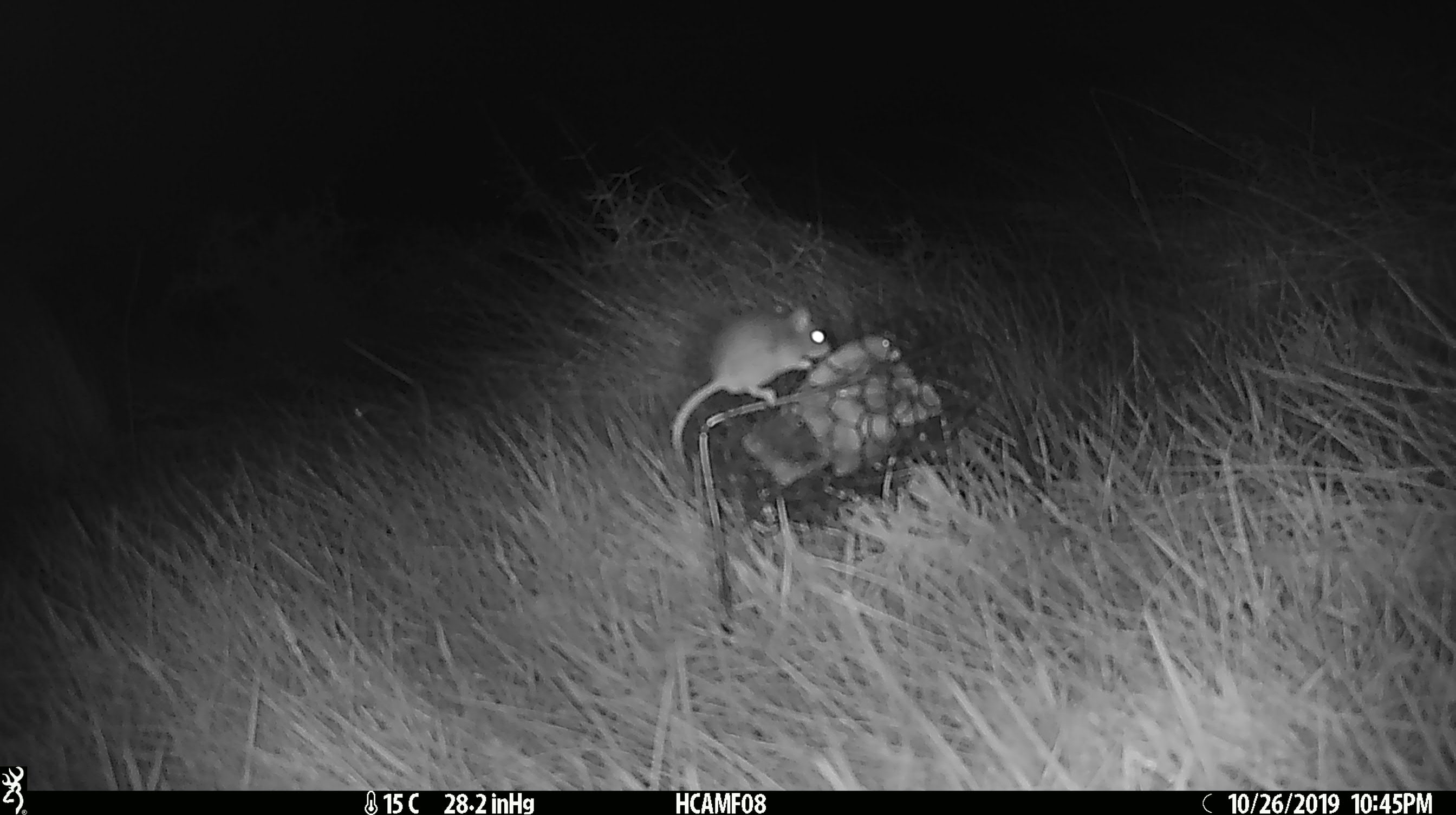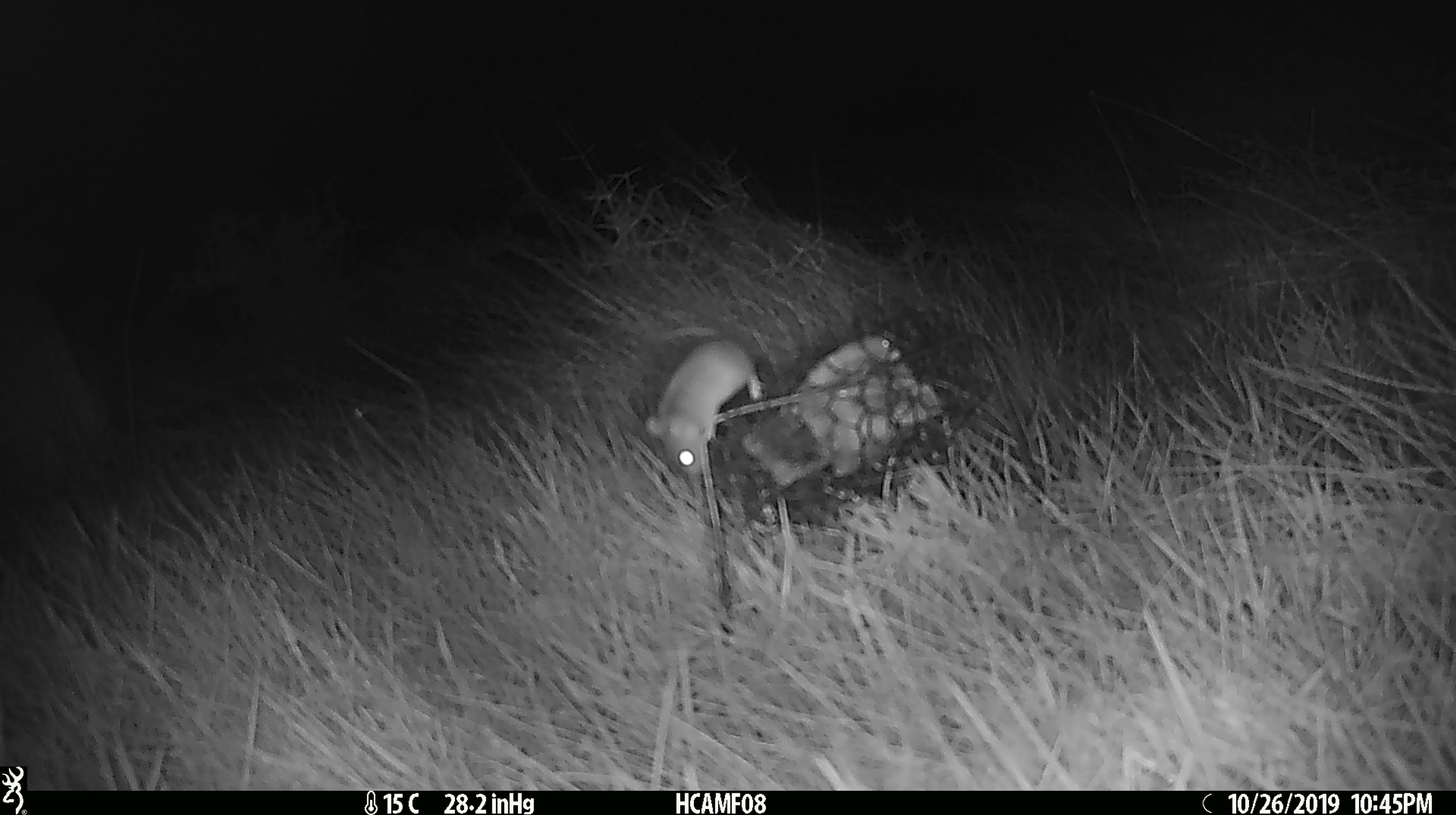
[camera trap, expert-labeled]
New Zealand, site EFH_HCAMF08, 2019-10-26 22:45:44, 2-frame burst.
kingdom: Animalia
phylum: Chordata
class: Mammalia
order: Rodentia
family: Muridae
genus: Mus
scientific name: Mus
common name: mouse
Mouse (Mus).